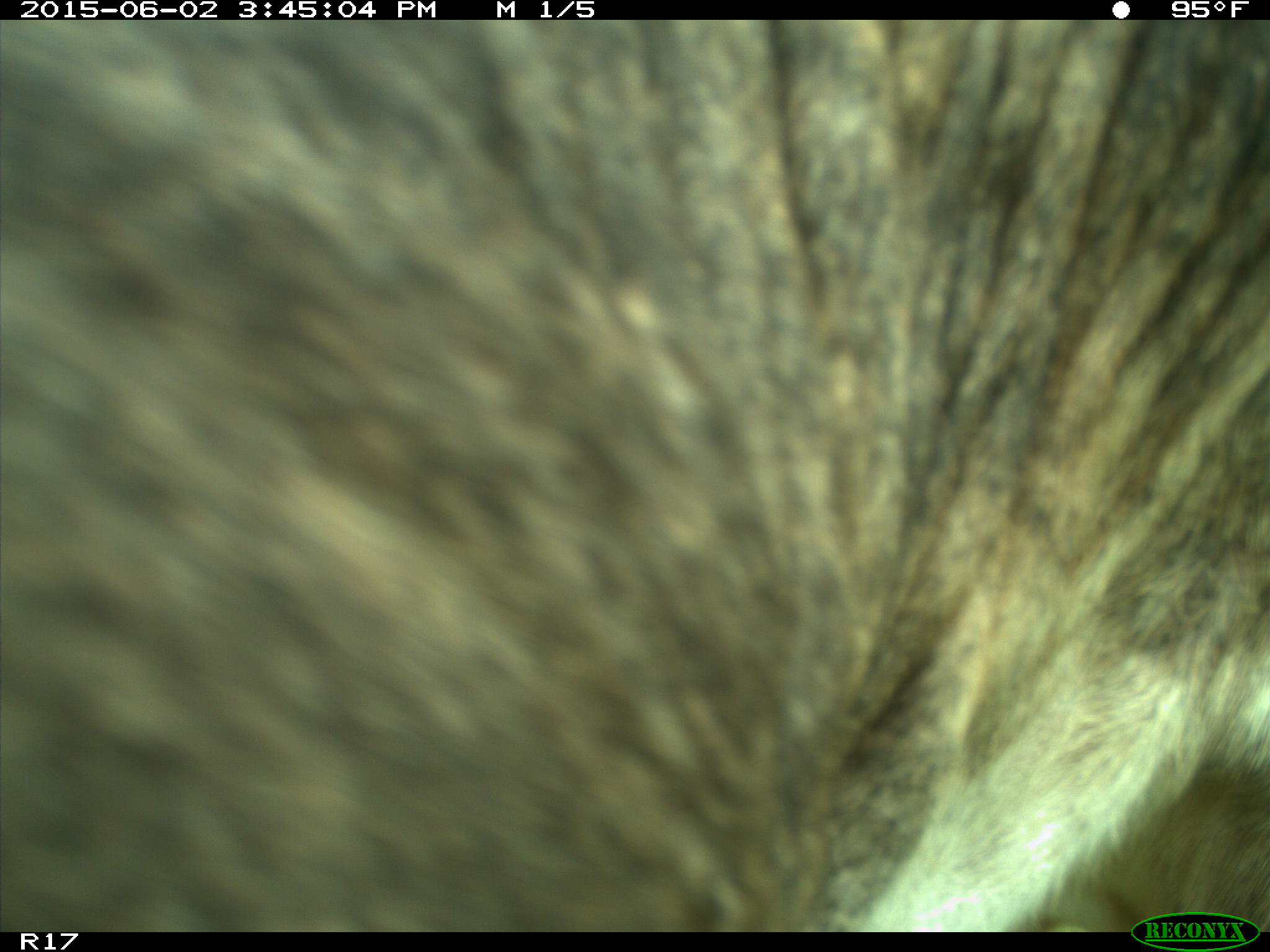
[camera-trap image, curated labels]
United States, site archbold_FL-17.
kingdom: Animalia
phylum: Chordata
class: Mammalia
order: Artiodactyla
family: Bovidae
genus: Bos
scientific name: Bos taurus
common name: domestic cow